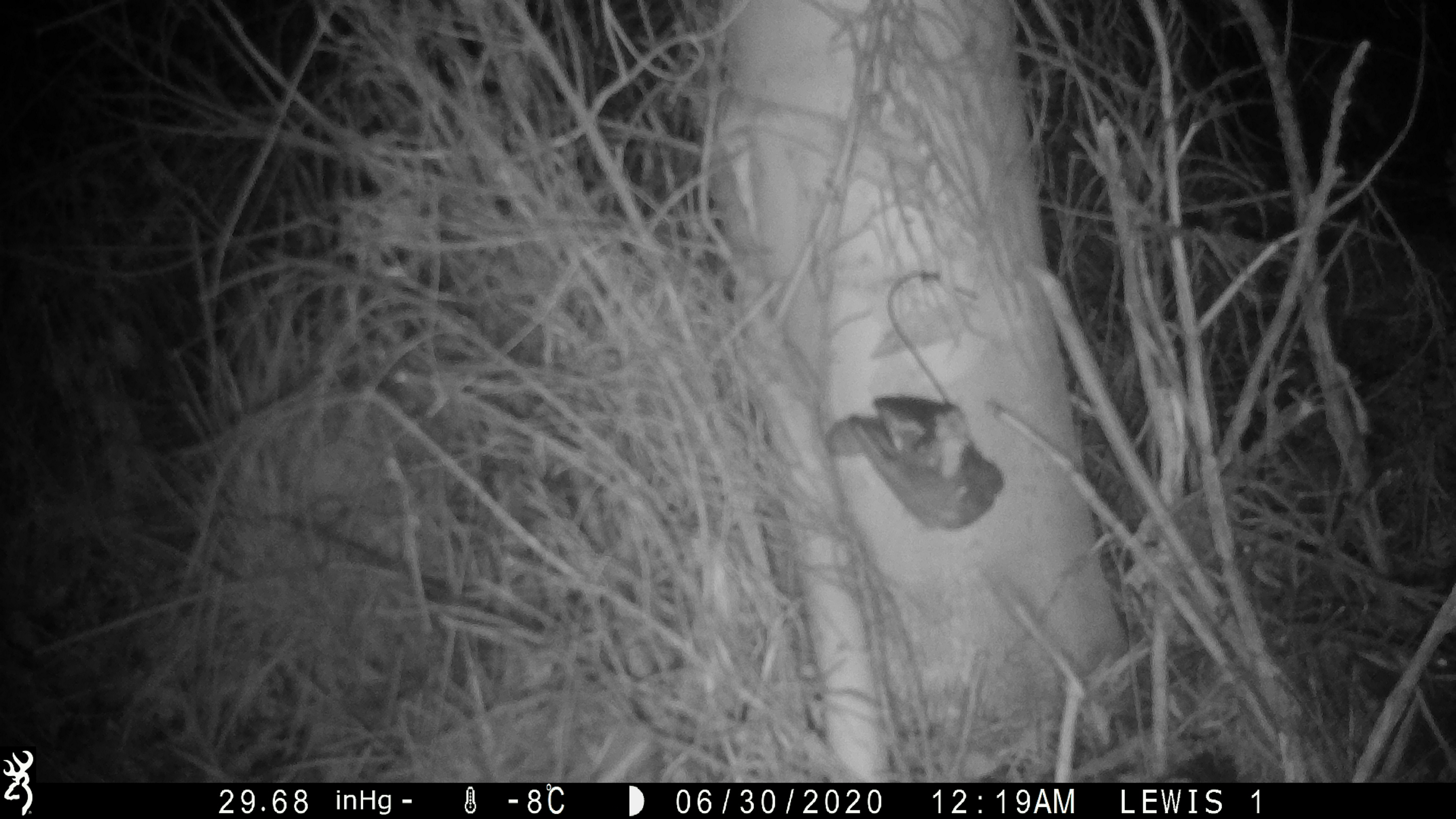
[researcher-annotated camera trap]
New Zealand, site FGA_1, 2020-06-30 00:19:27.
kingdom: Animalia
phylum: Chordata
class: Mammalia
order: Rodentia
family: Muridae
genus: Mus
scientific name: Mus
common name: mouse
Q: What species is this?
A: Mouse (Mus).